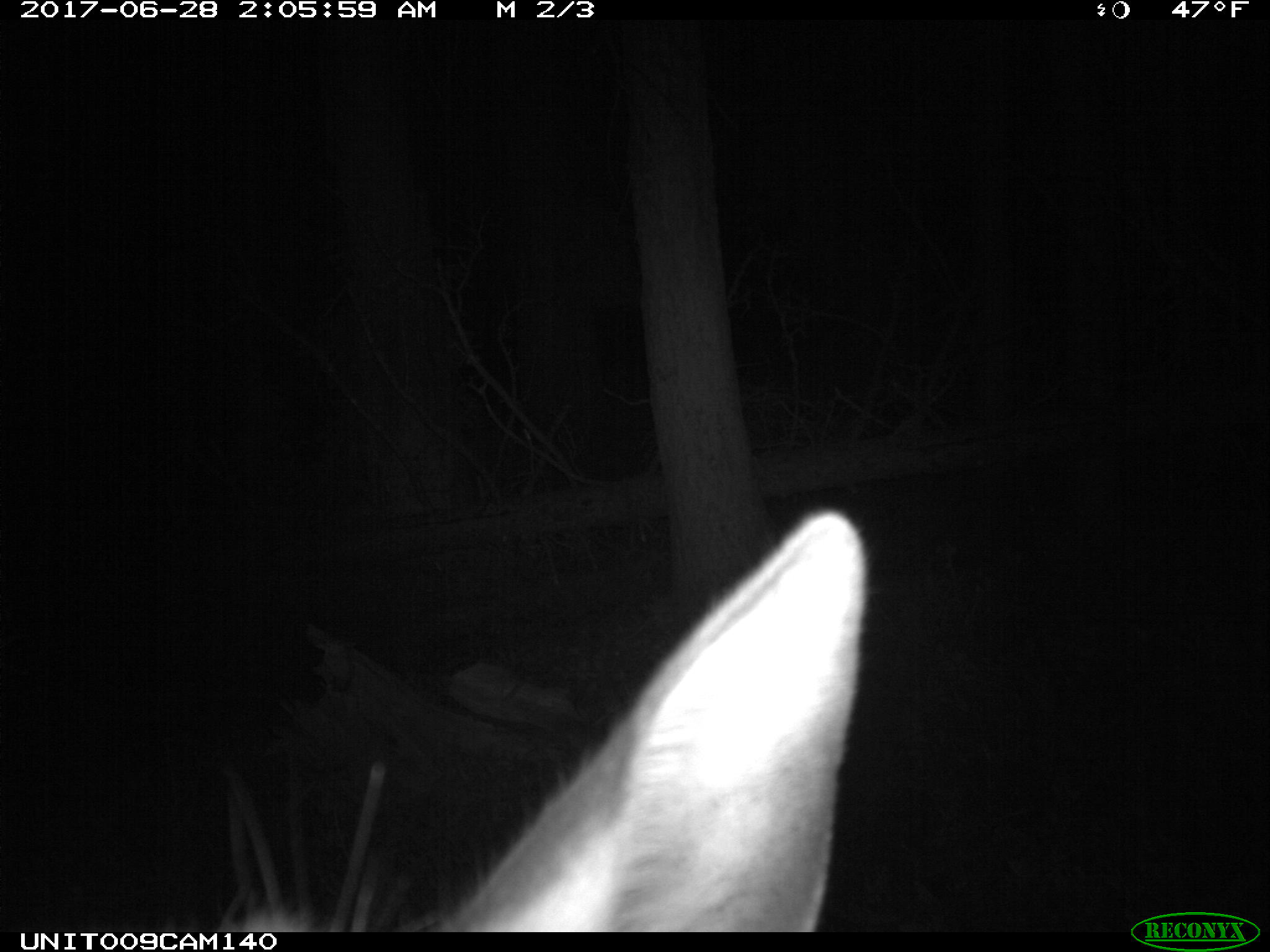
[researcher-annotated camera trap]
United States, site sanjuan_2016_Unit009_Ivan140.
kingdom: Animalia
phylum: Chordata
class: Mammalia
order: Artiodactyla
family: Cervidae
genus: Cervus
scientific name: Cervus elaphus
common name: red deer